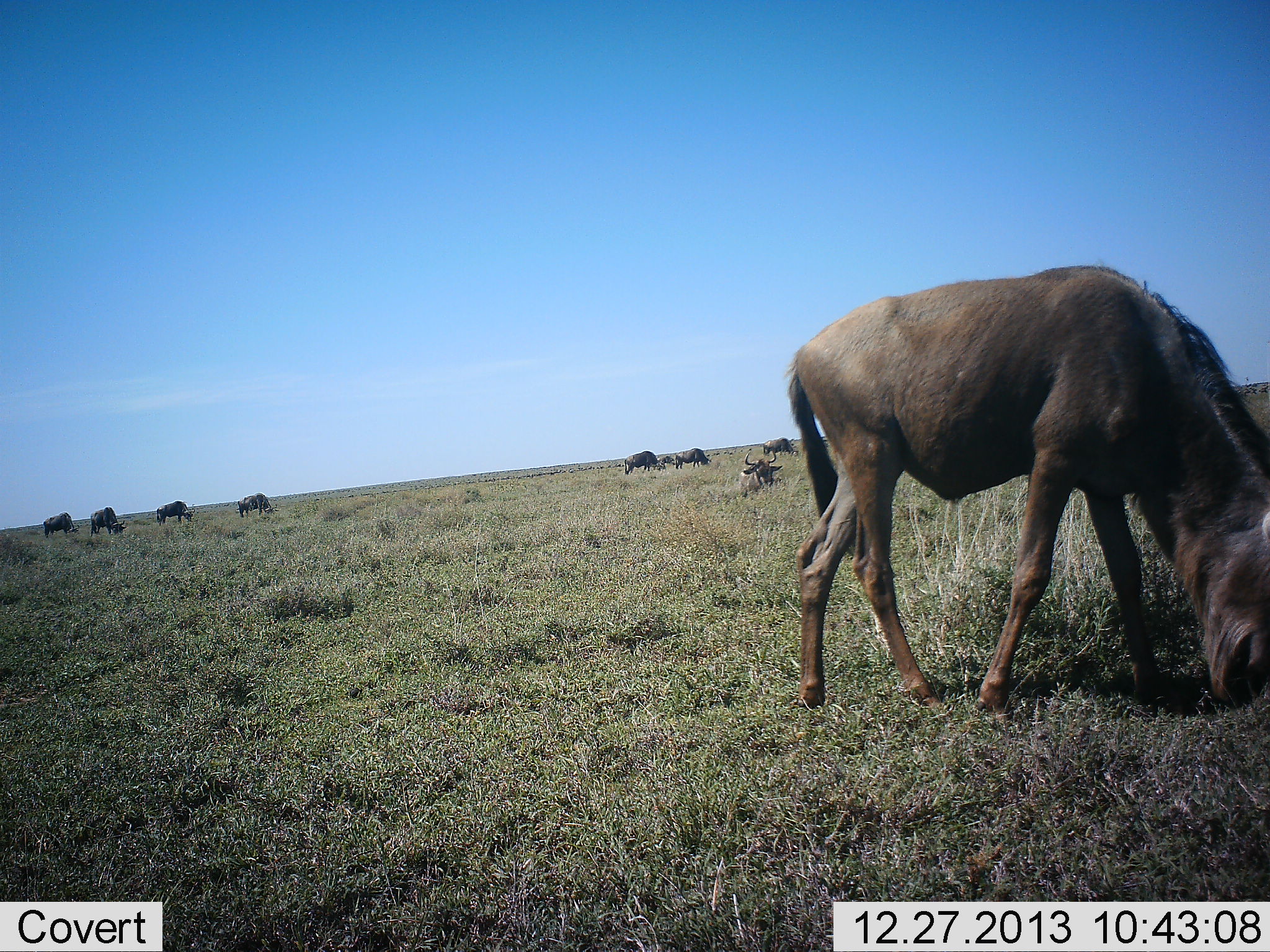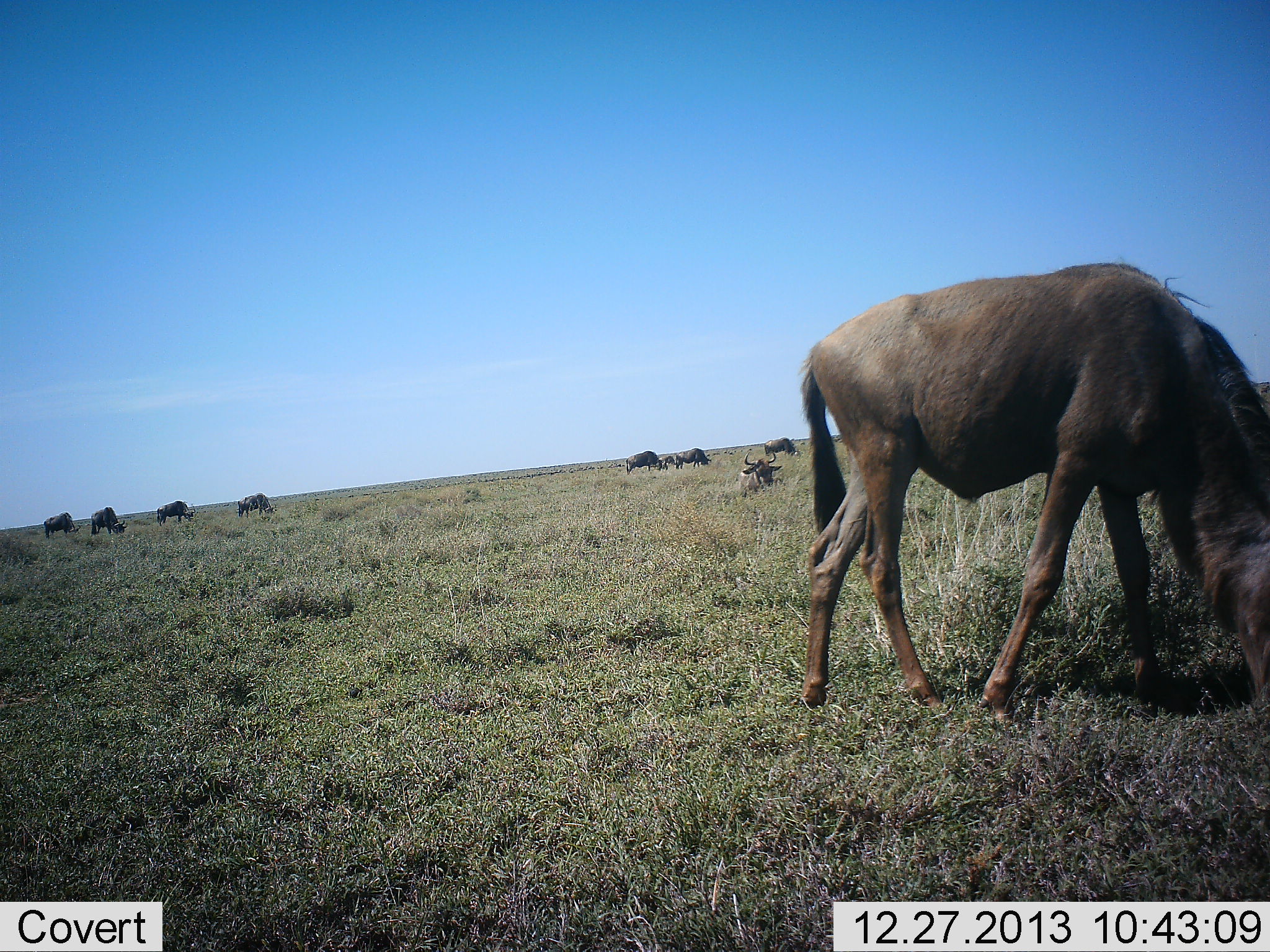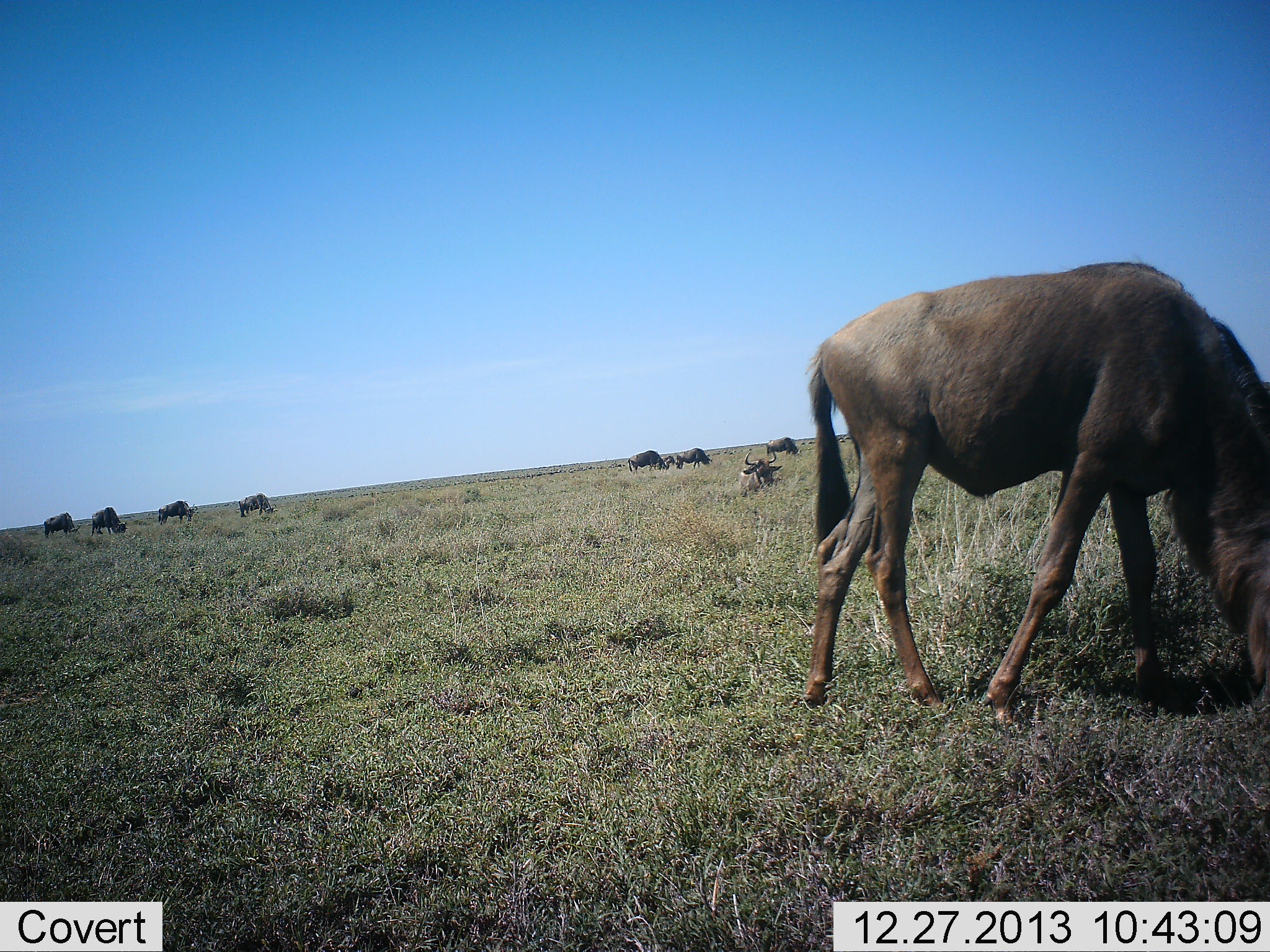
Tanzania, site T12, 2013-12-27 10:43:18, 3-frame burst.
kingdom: Animalia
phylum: Chordata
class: Mammalia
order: Artiodactyla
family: Bovidae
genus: Connochaetes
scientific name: Connochaetes taurinus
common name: blue wildebeest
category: wildebeest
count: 9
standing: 50%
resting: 70%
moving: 0%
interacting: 0%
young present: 10%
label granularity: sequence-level